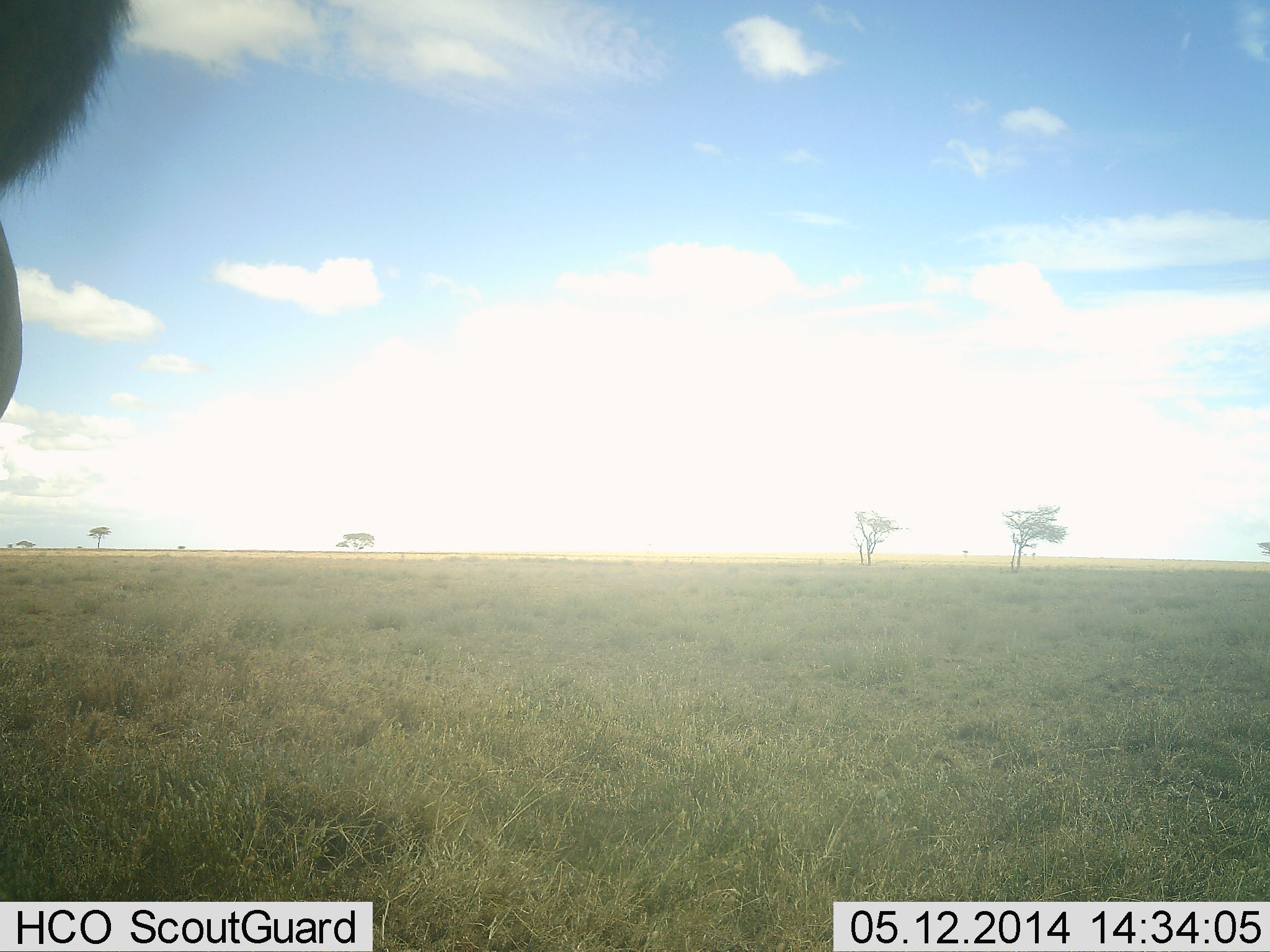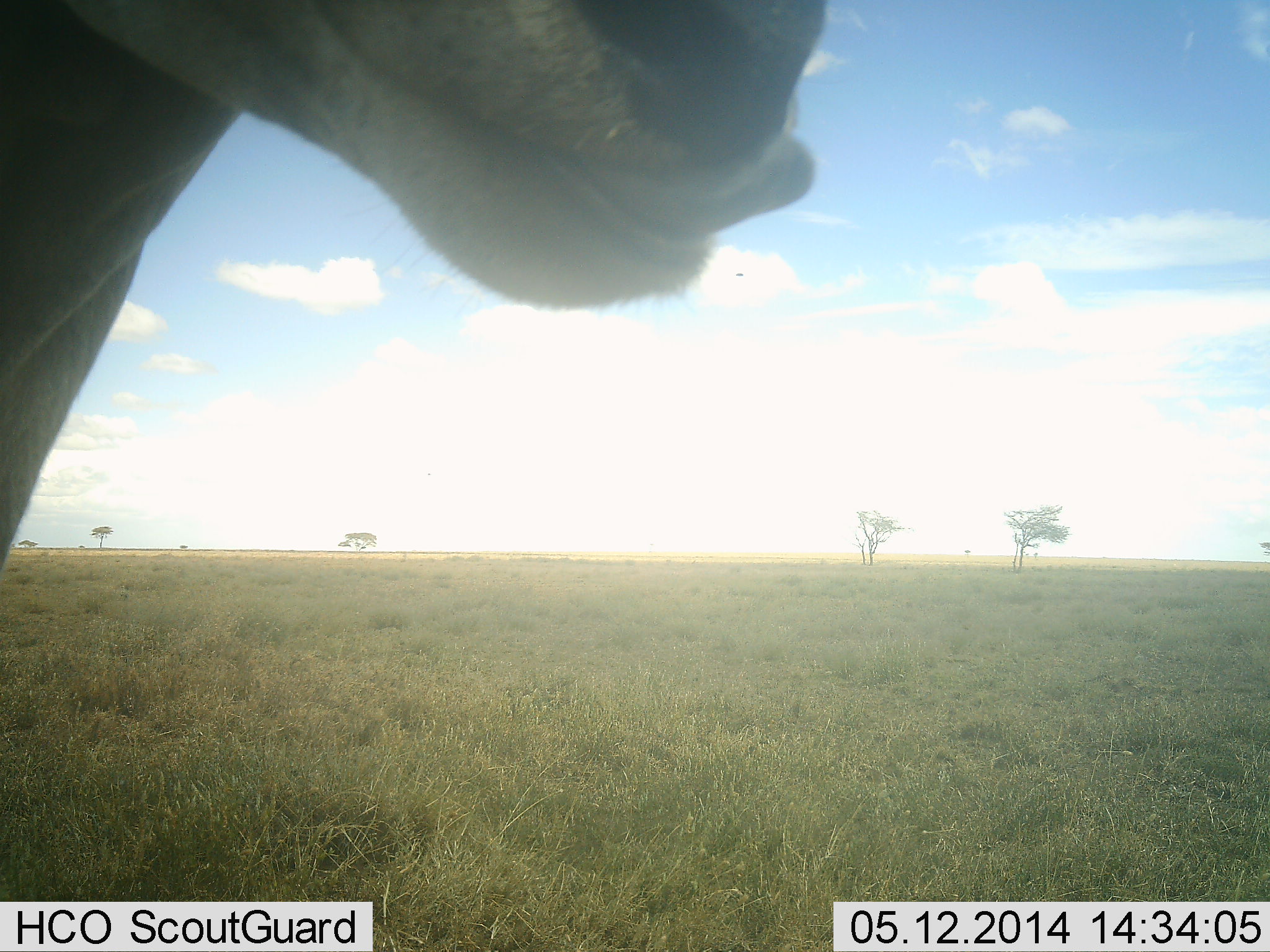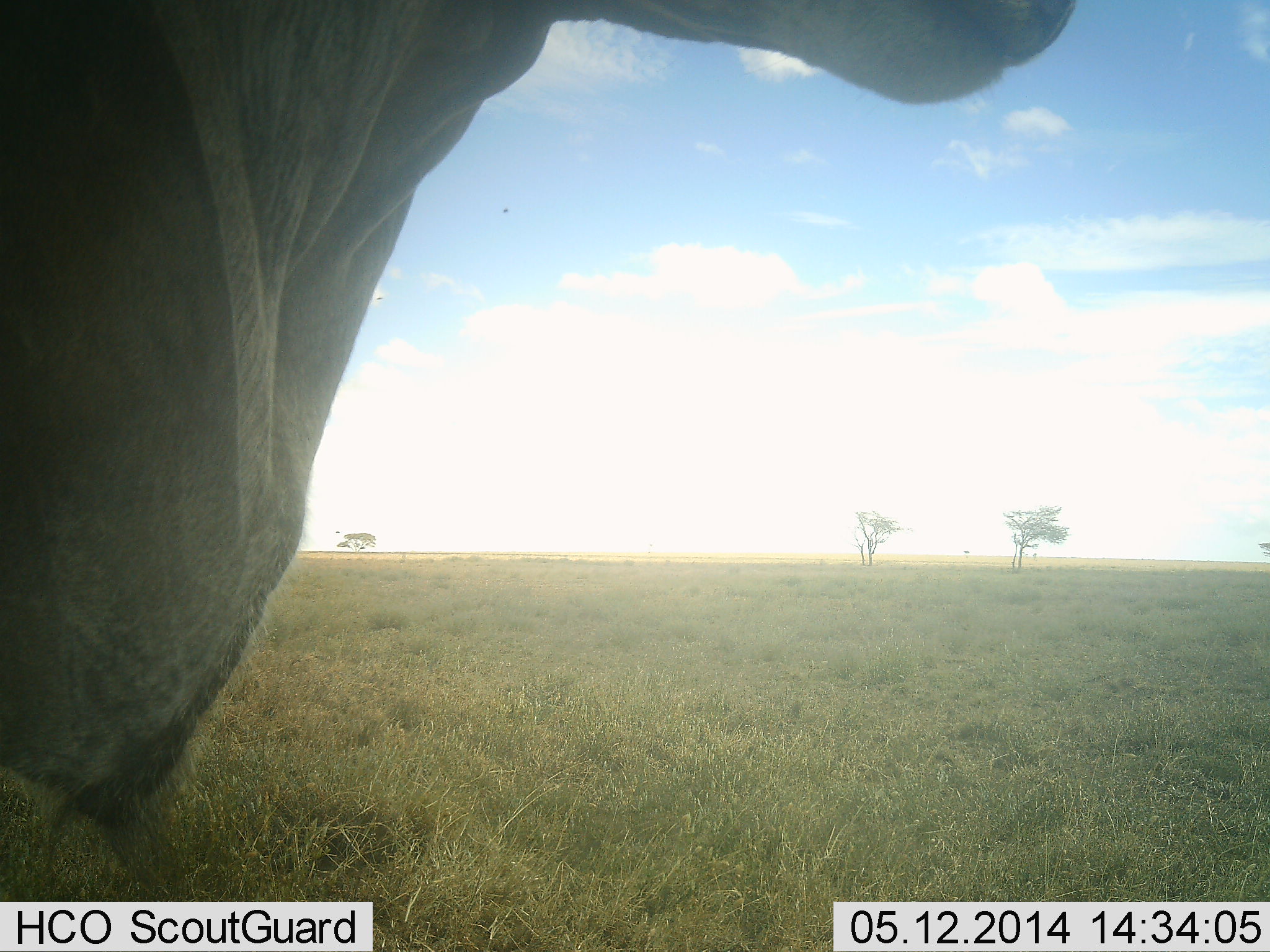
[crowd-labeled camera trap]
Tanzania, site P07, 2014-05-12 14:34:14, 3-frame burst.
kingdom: Animalia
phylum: Chordata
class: Mammalia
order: Artiodactyla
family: Bovidae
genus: Tragelaphus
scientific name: Tragelaphus oryx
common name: eland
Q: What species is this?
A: Eland (Tragelaphus oryx).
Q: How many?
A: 1.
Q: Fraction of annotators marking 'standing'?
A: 59%.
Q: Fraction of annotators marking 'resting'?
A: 0%.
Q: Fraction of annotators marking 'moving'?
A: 35%.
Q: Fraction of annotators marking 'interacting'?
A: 3%.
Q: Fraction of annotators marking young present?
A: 0%.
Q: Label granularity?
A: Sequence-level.